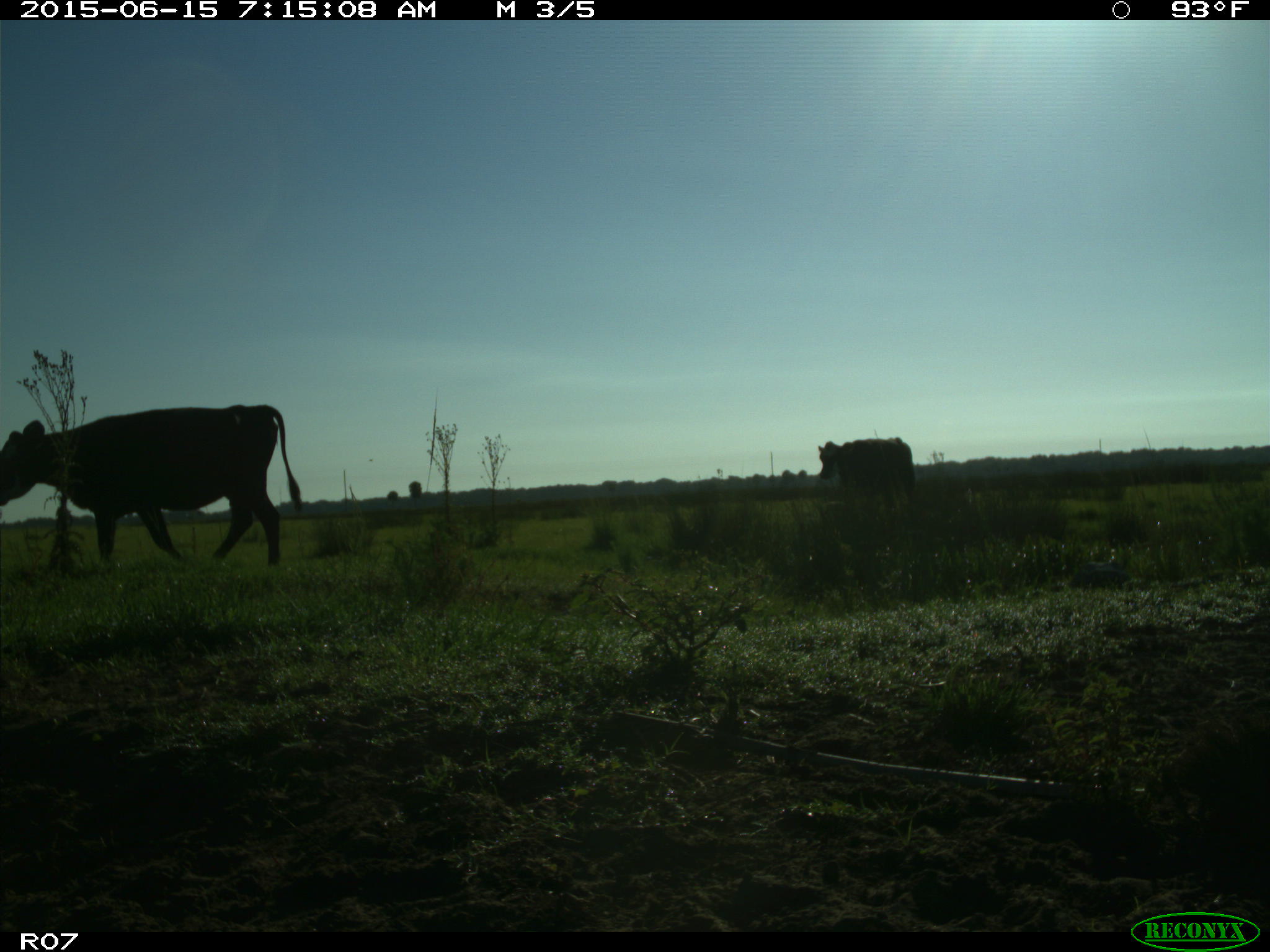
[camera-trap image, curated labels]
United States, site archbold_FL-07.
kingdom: Animalia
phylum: Chordata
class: Mammalia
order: Artiodactyla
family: Bovidae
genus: Bos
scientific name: Bos taurus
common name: domestic cow